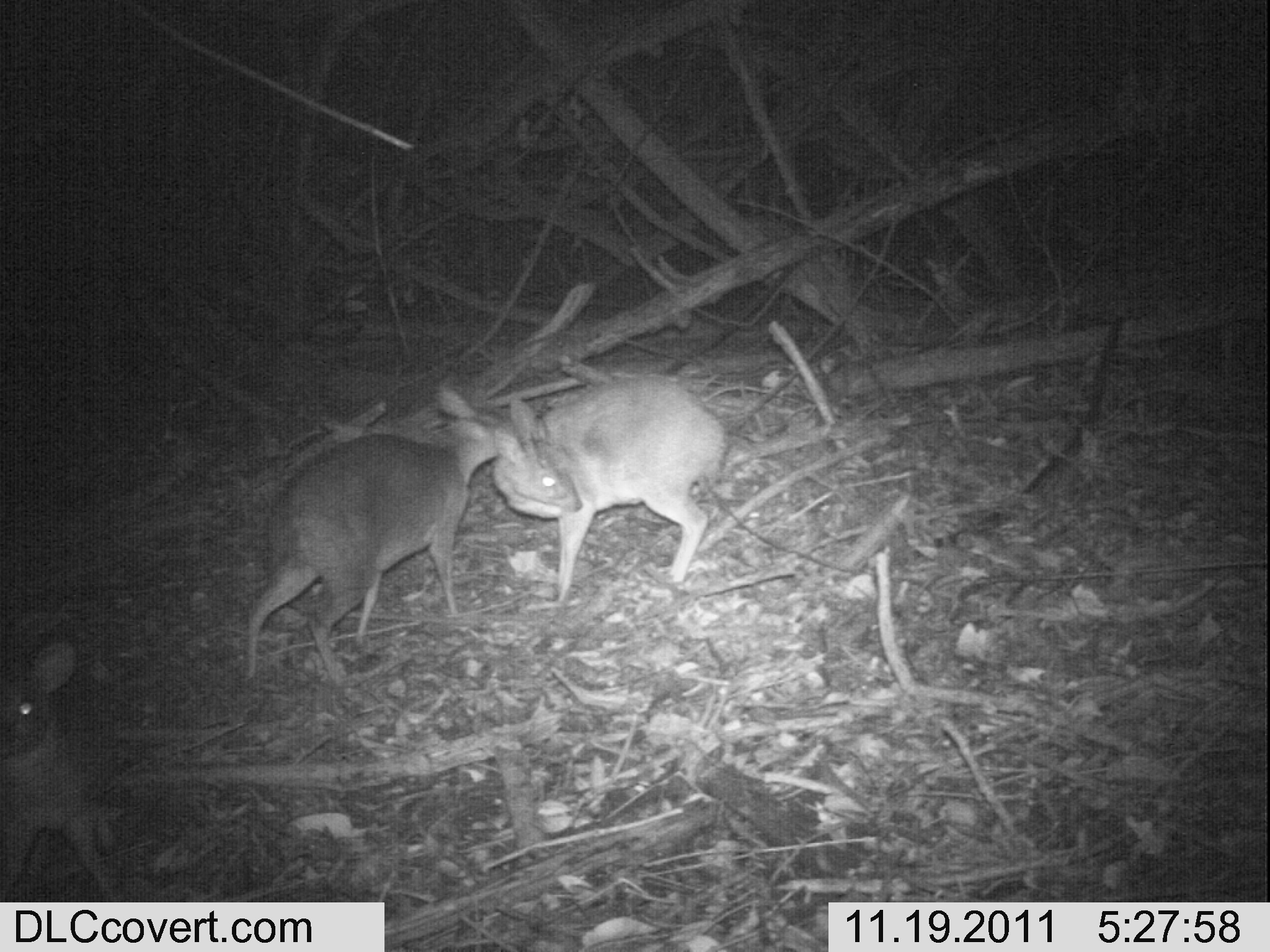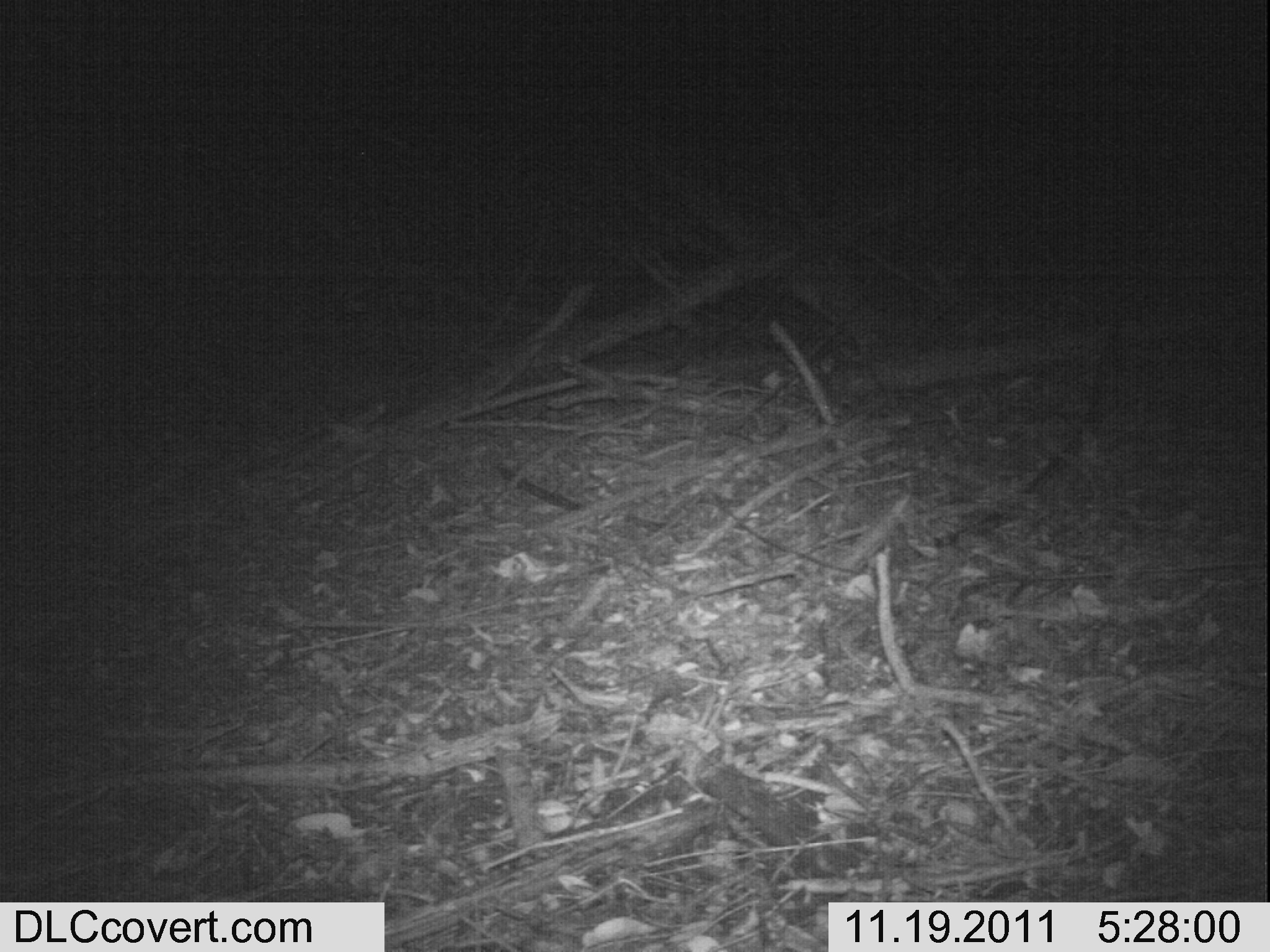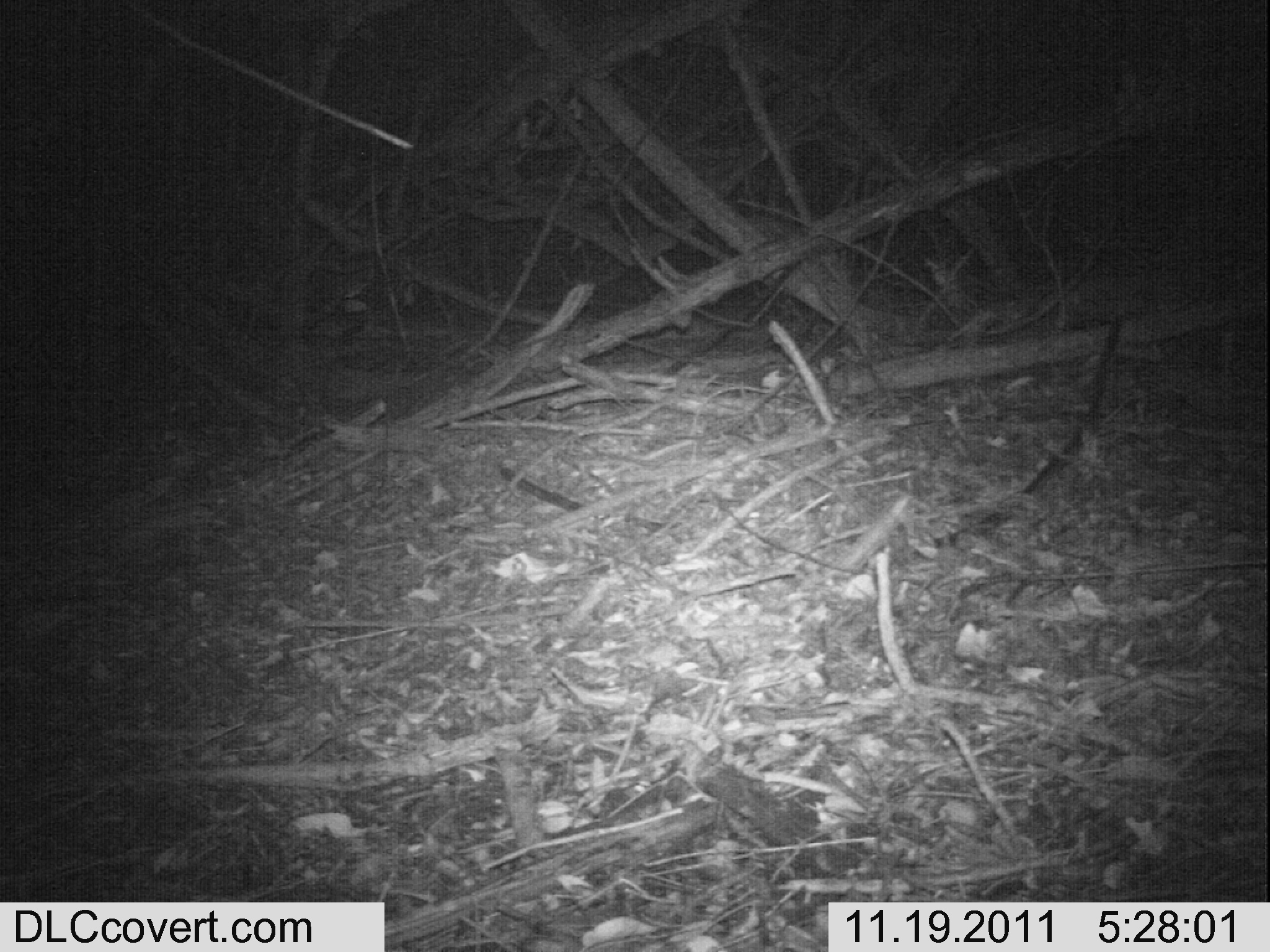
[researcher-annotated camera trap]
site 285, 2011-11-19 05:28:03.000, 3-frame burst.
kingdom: Animalia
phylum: Chordata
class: Mammalia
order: Artiodactyla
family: Bovidae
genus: Nesotragus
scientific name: Nesotragus moschatus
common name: suni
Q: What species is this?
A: Nesotragus moschatus (suni).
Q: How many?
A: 3.